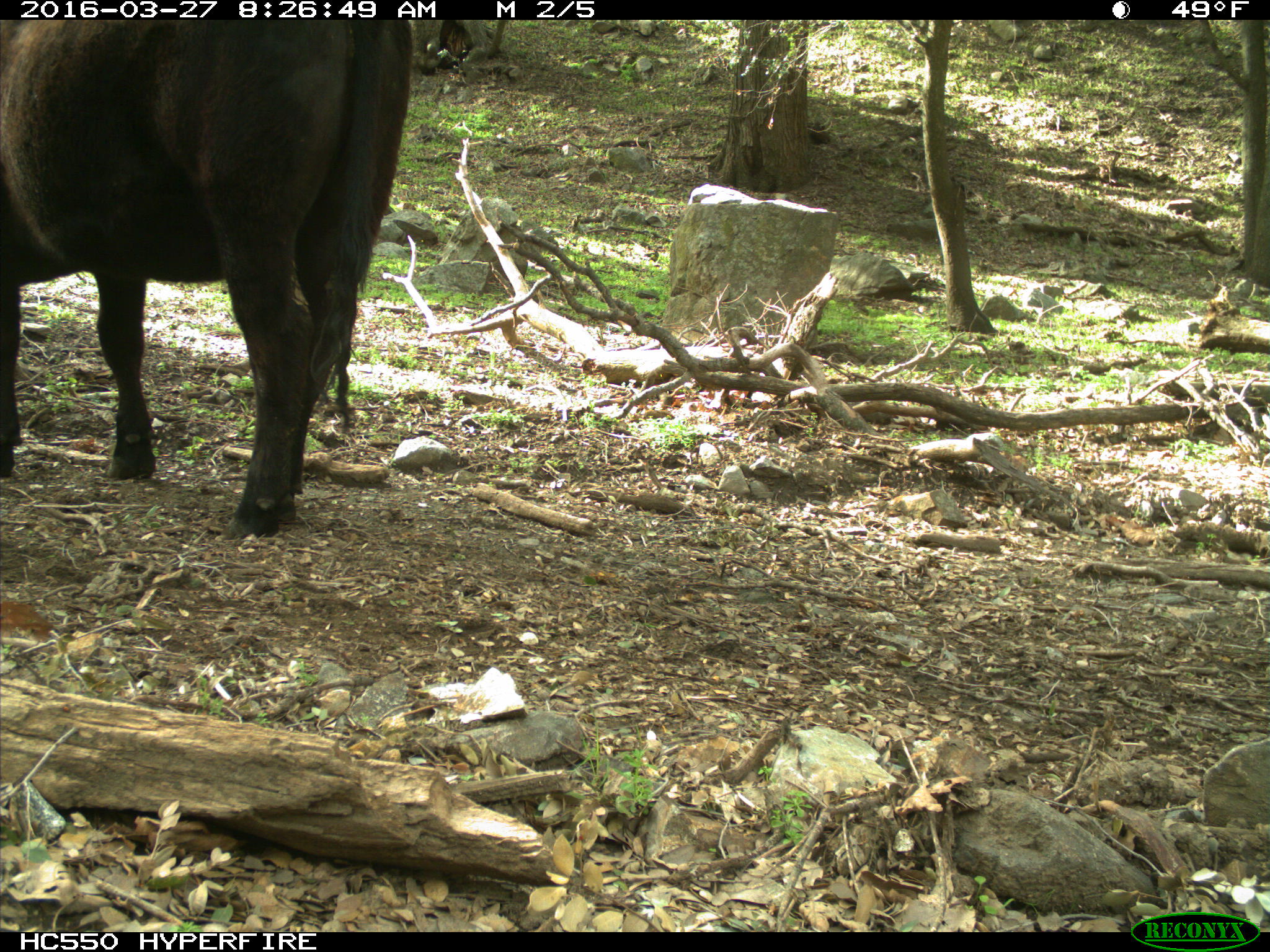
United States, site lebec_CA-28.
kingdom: Animalia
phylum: Chordata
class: Mammalia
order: Artiodactyla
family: Bovidae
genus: Bos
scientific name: Bos taurus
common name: domestic cow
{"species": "Bos taurus (domestic cow)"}